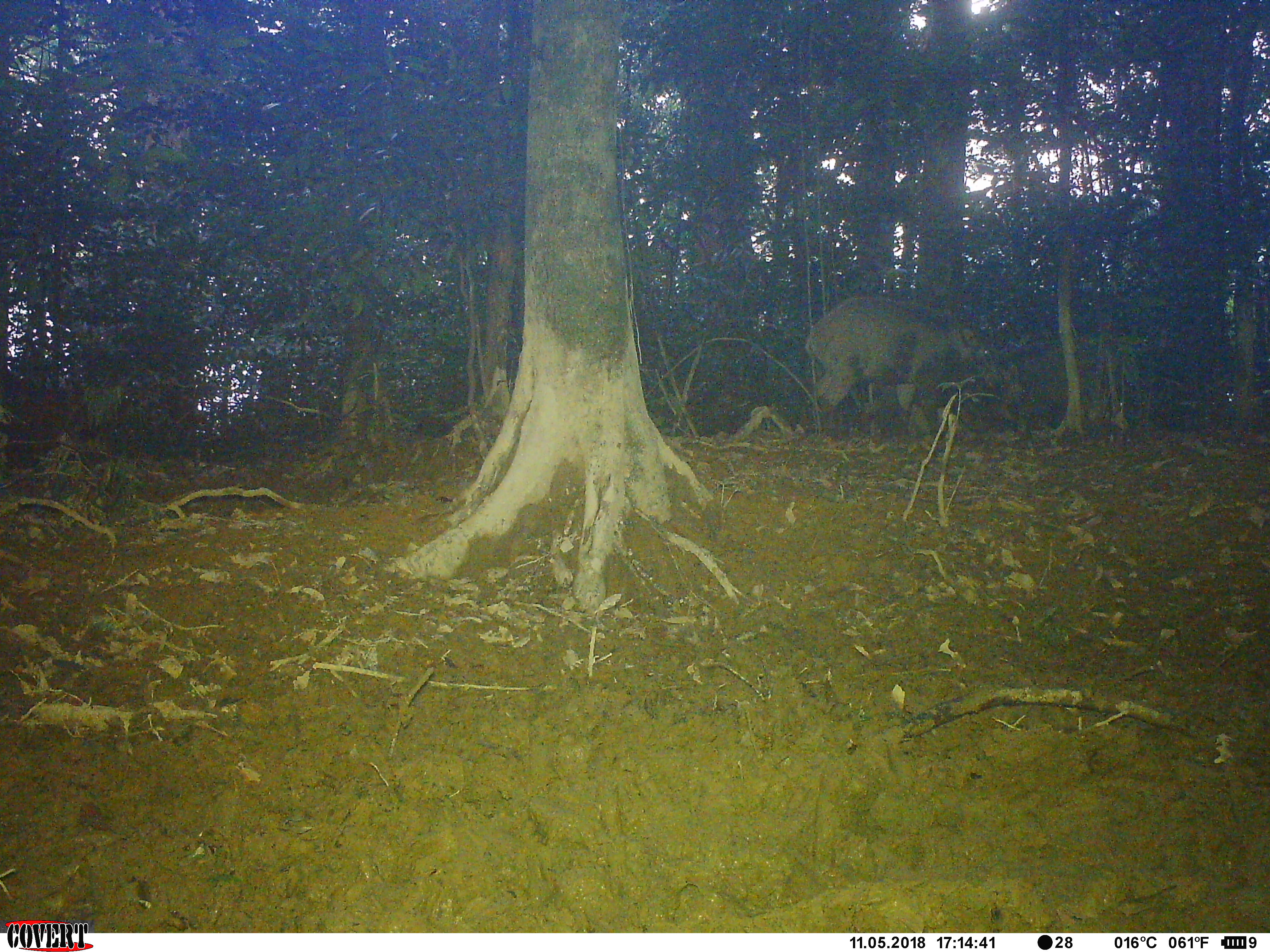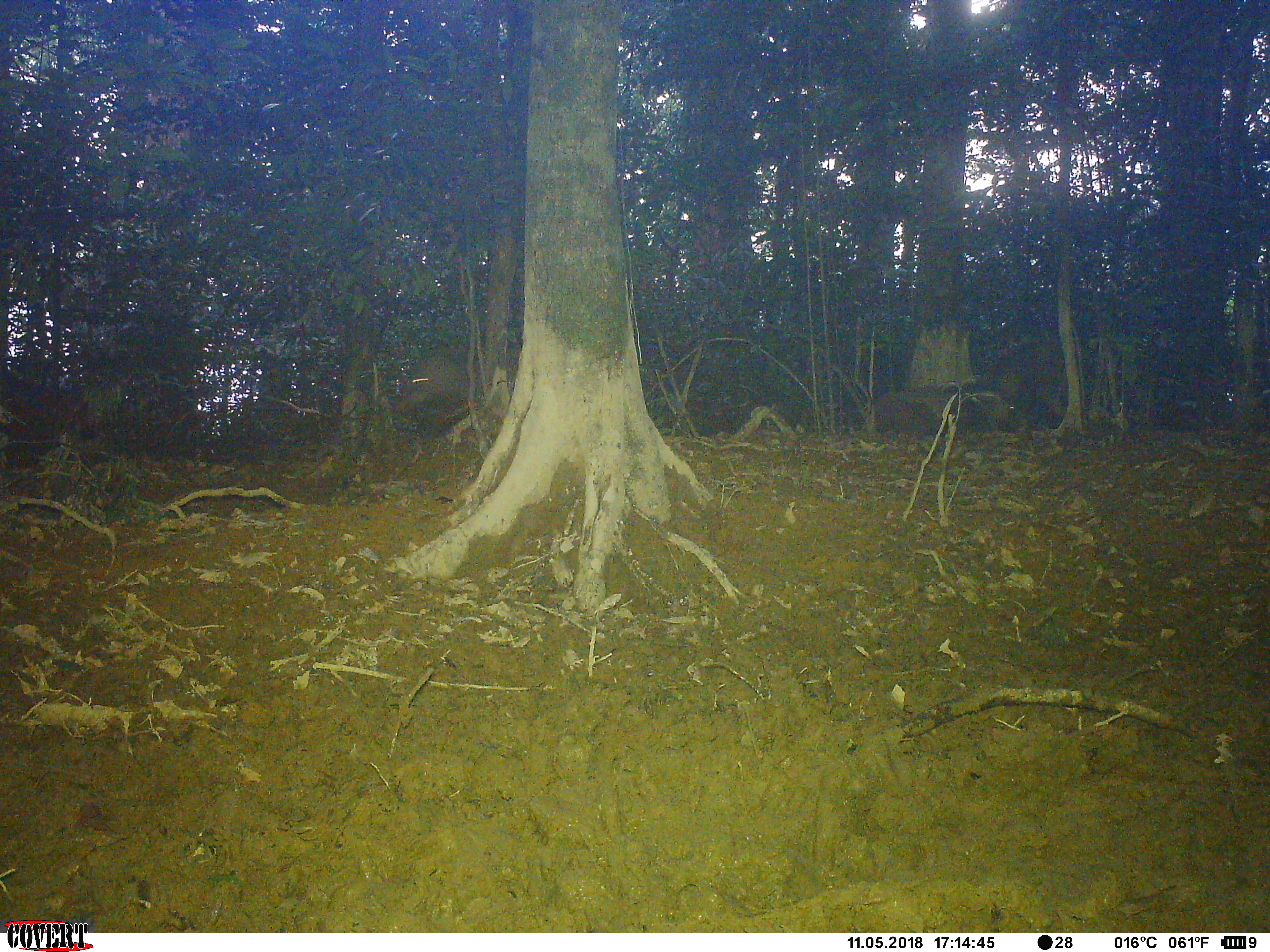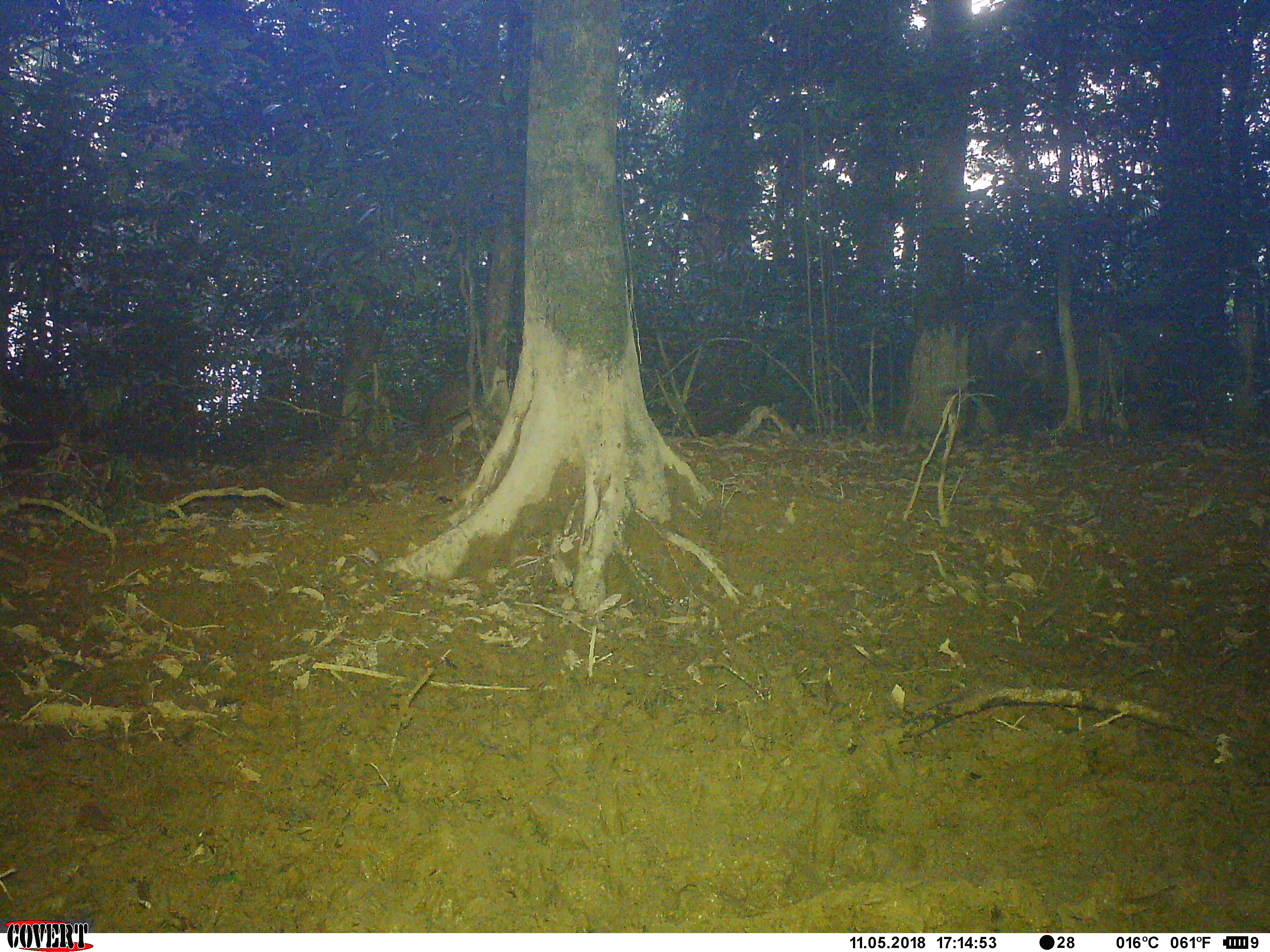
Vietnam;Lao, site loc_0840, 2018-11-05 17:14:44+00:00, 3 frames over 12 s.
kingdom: Animalia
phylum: Chordata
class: Mammalia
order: Artiodactyla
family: Suidae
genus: Sus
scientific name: Sus scrofa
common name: eurasian wild pig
Eurasian wild pig (Sus scrofa). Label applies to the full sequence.